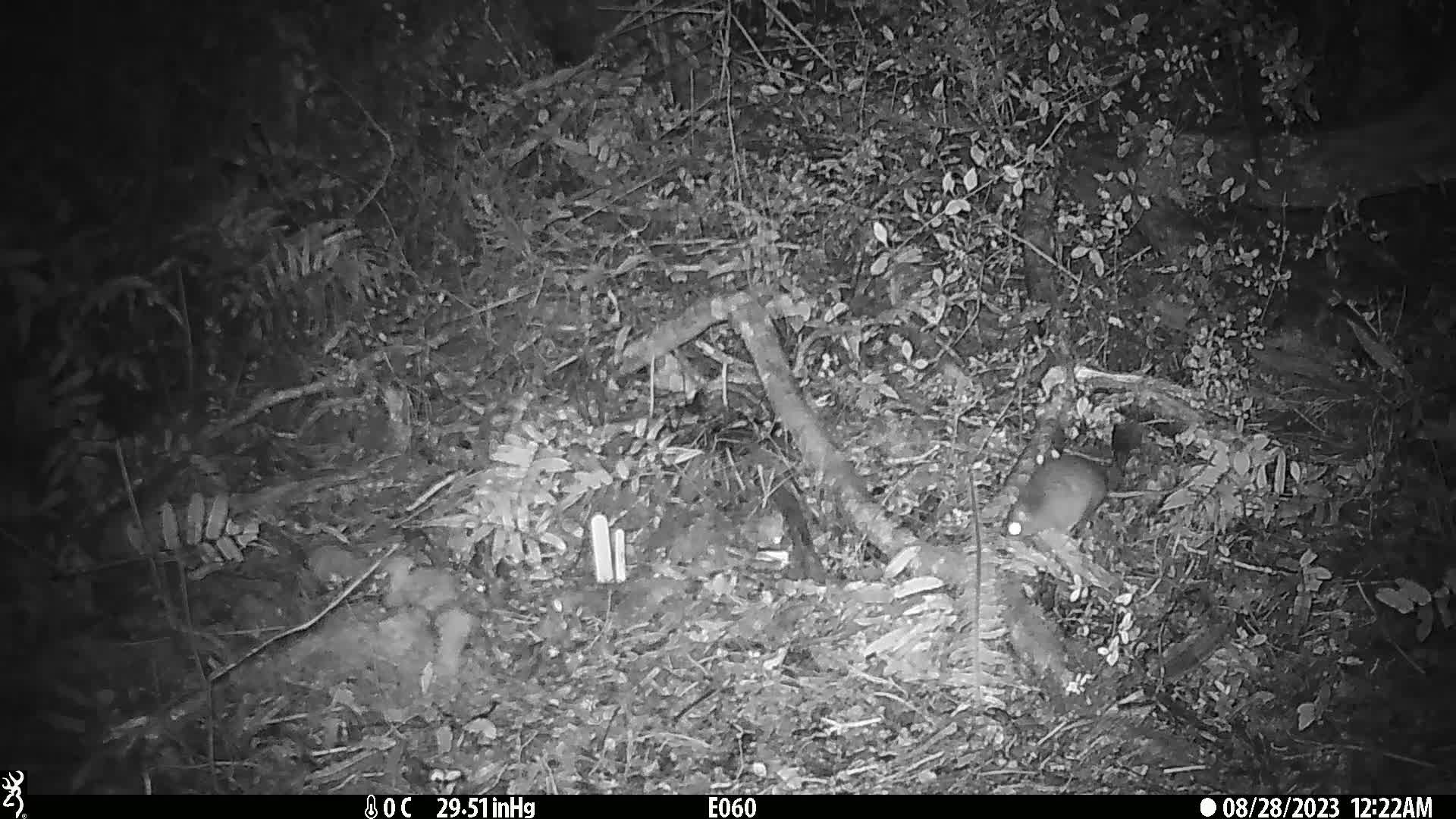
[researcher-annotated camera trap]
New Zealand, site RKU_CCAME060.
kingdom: Animalia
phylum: Chordata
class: Mammalia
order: Rodentia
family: Muridae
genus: Rattus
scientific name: Rattus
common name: rat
Rat (Rattus).